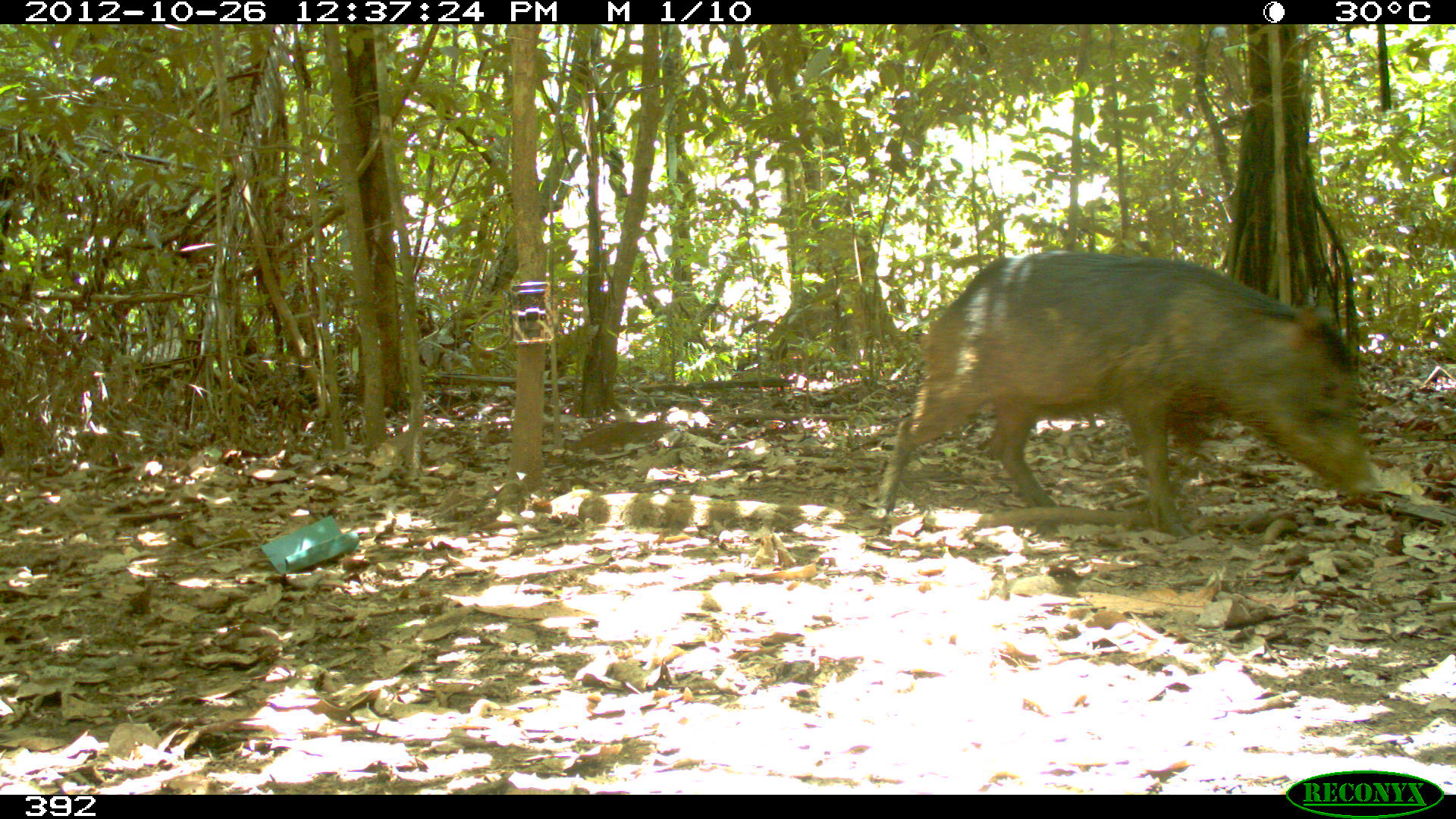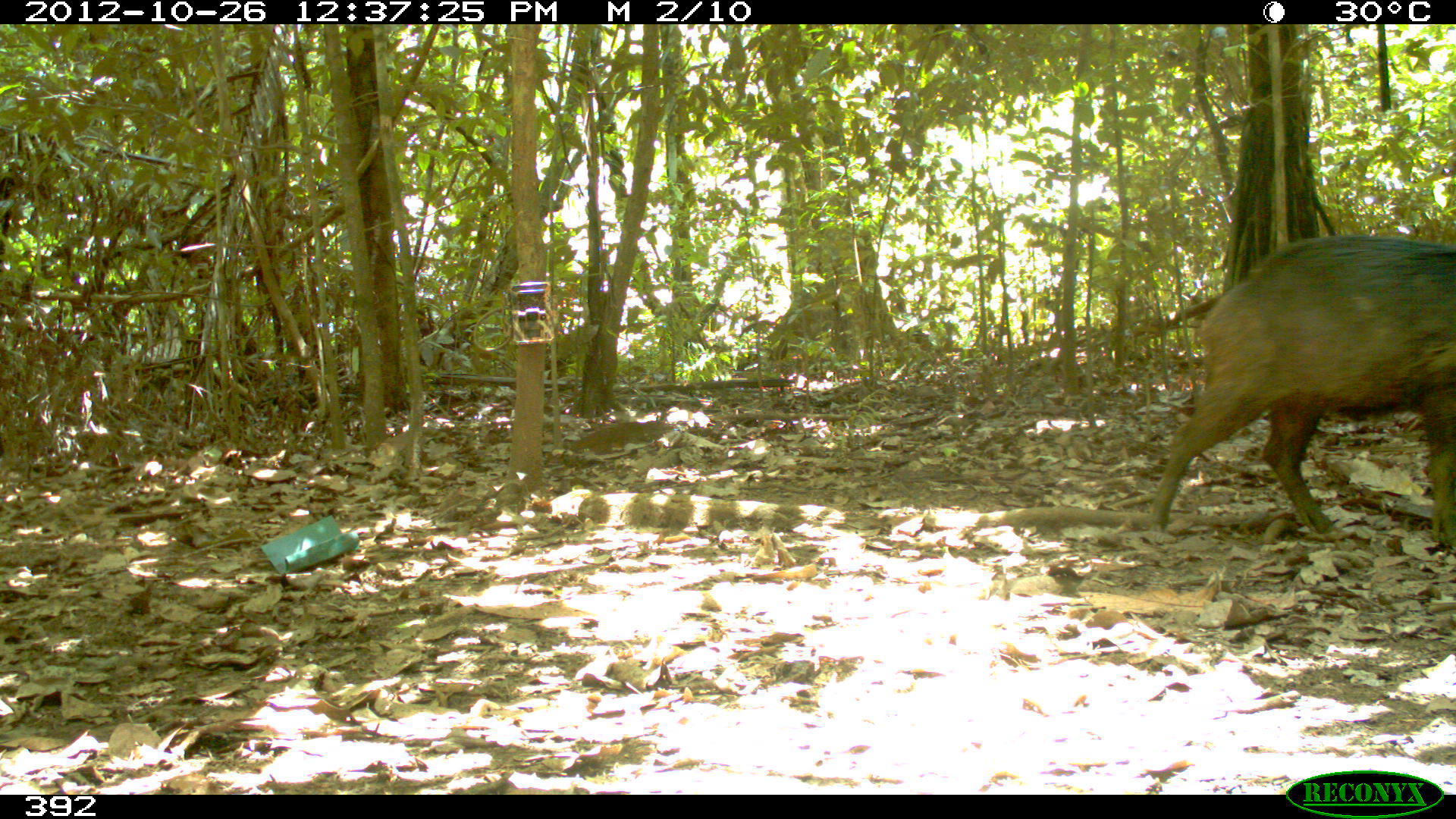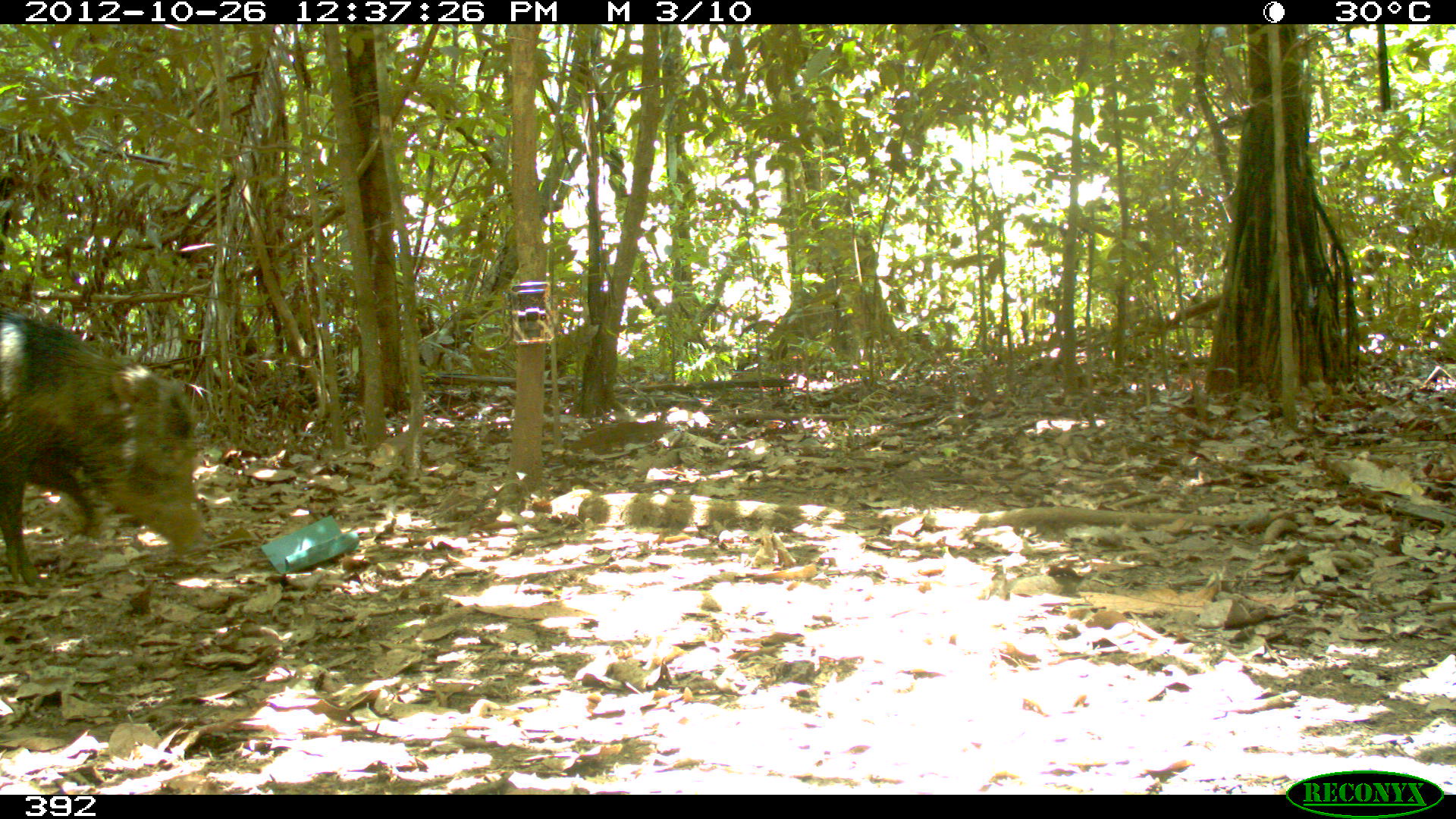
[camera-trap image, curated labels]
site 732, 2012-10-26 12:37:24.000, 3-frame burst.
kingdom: Animalia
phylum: Chordata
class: Mammalia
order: Artiodactyla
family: Tayassuidae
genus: Tayassu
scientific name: Tayassu pecari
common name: white-lipped peccary